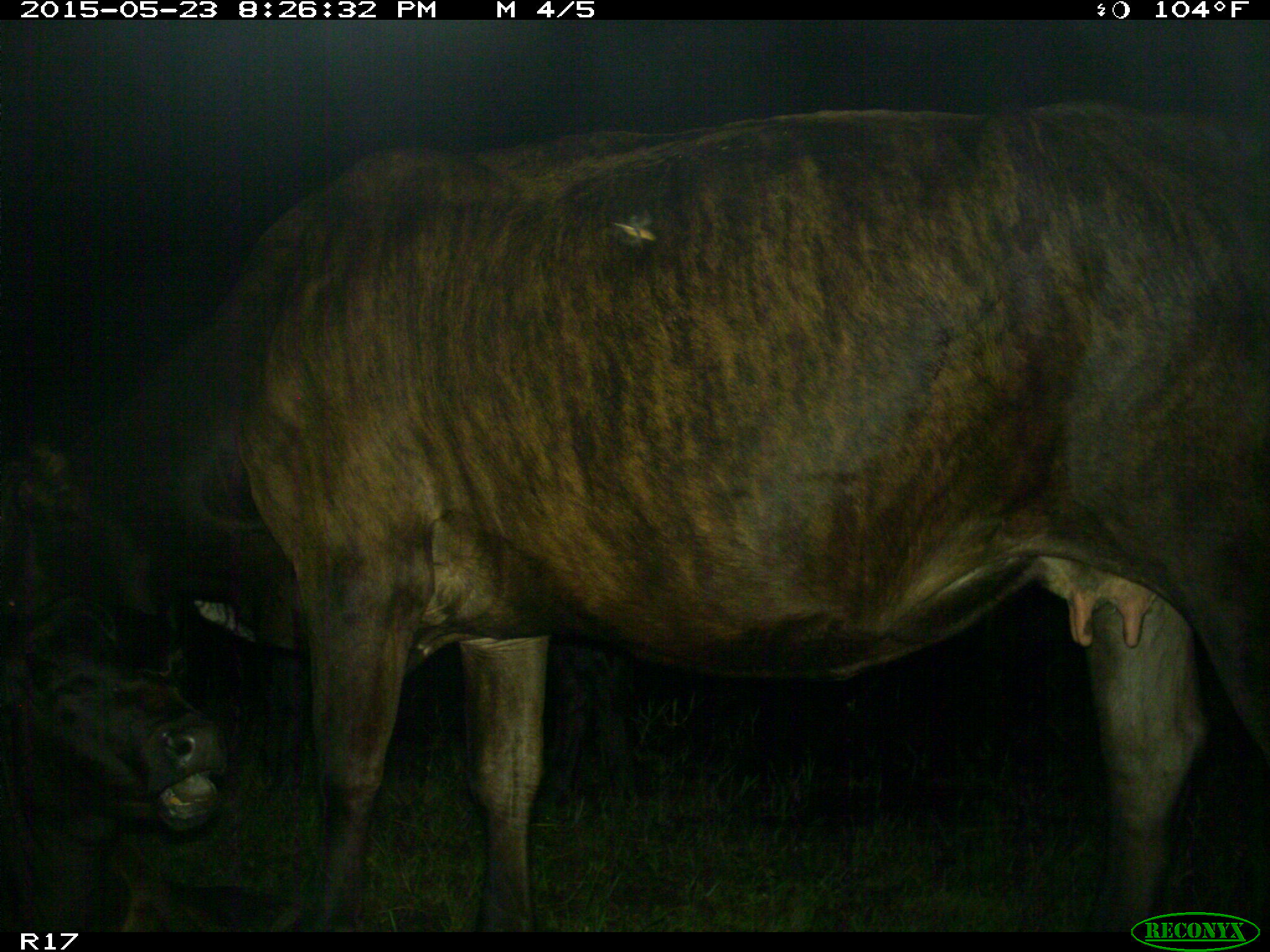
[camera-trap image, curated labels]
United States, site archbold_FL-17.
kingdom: Animalia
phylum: Chordata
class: Mammalia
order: Artiodactyla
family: Bovidae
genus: Bos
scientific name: Bos taurus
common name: domestic cow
Bos taurus (domestic cow).